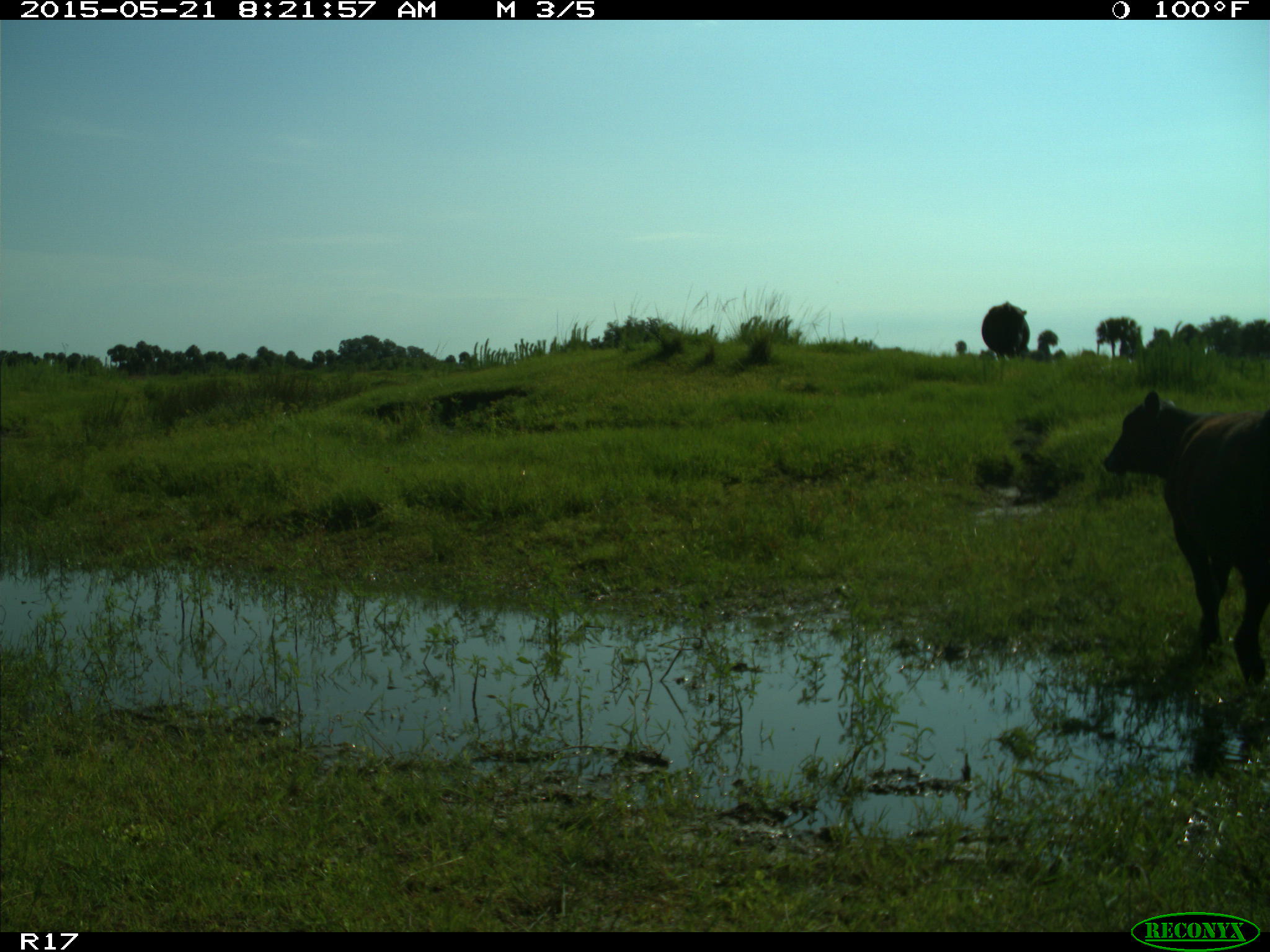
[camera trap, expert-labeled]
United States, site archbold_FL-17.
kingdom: Animalia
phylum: Chordata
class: Mammalia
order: Artiodactyla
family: Bovidae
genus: Bos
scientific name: Bos taurus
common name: domestic cow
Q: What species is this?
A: Bos taurus (domestic cow).